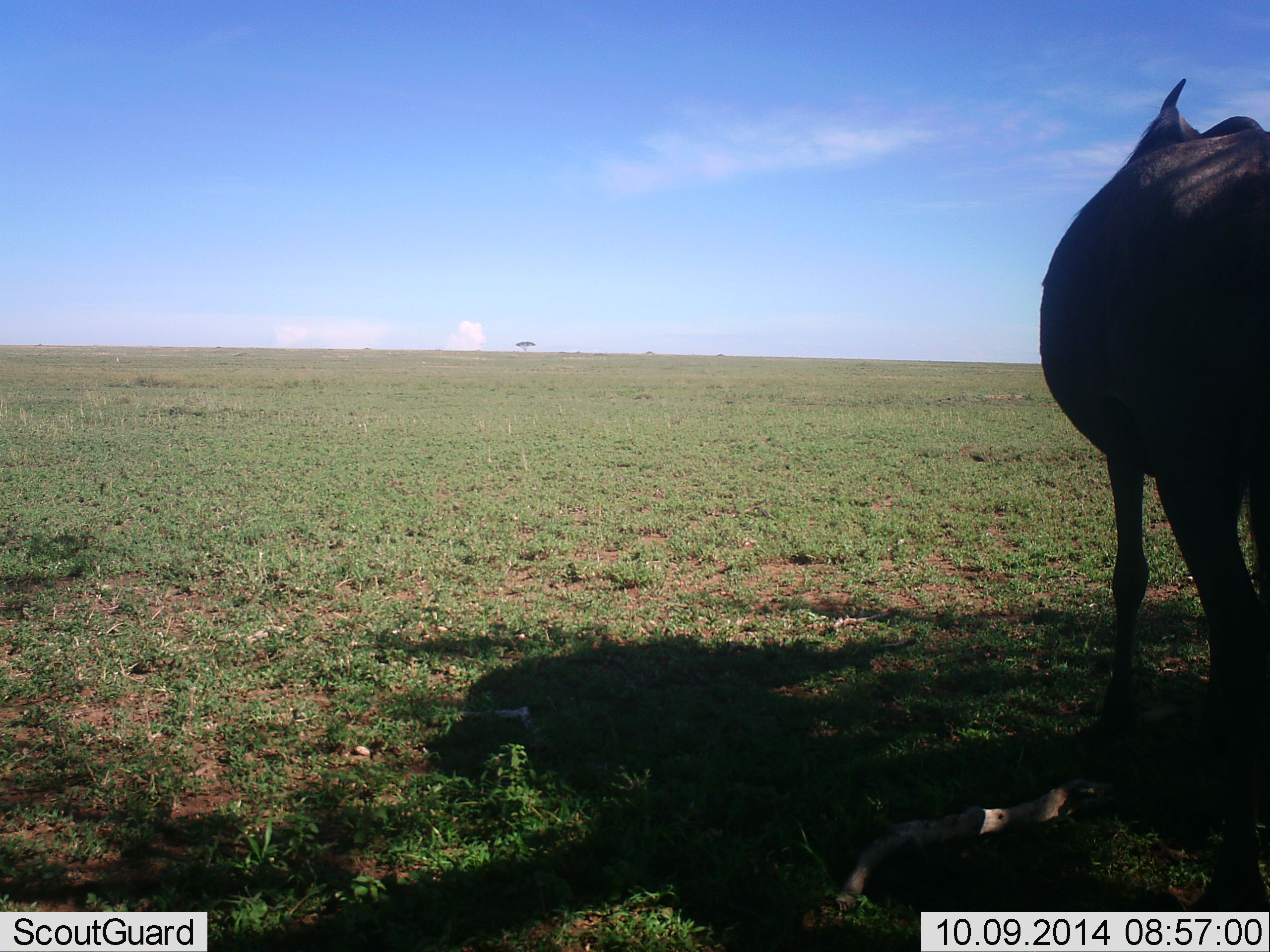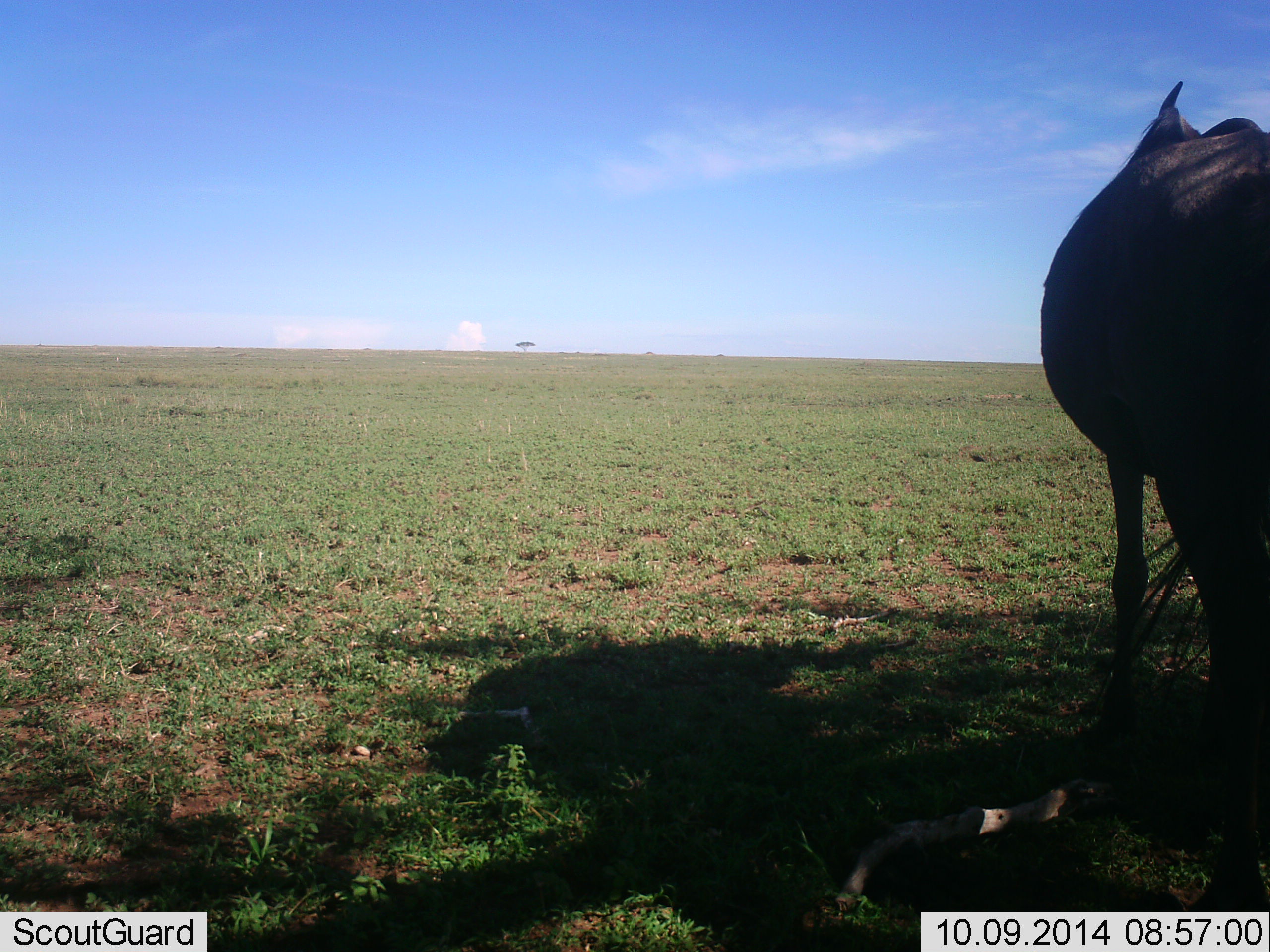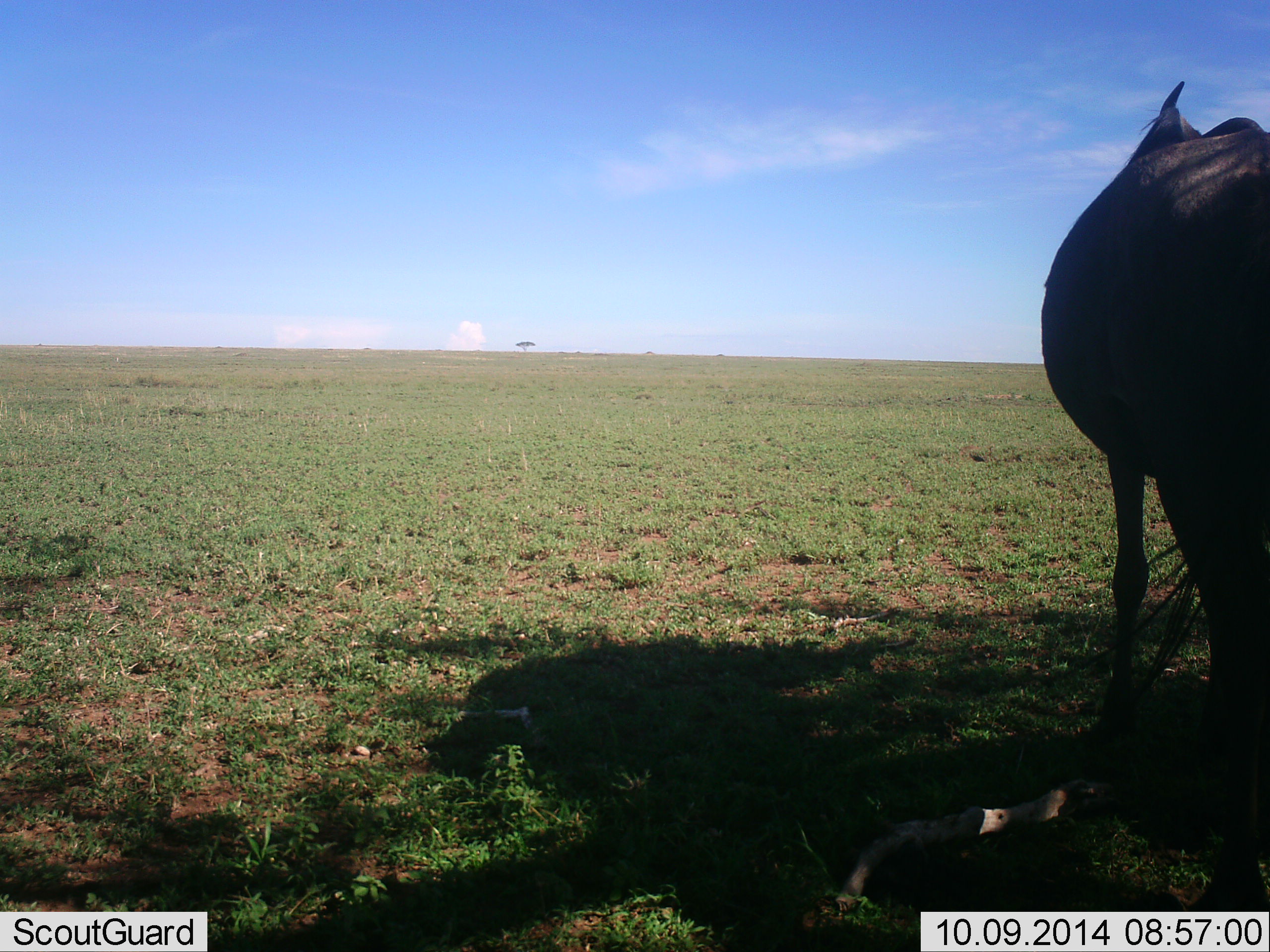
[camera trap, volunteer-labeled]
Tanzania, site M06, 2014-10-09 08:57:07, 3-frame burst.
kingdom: Animalia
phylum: Chordata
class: Mammalia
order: Artiodactyla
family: Bovidae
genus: Connochaetes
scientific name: Connochaetes taurinus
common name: blue wildebeest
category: wildebeest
Wildebeest (blue wildebeest) (Connochaetes taurinus), count 1. Behavior (volunteer vote fractions): standing 90%, resting 0%, moving 0%, interacting 0%. Young present (vote fraction): 0%. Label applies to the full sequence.